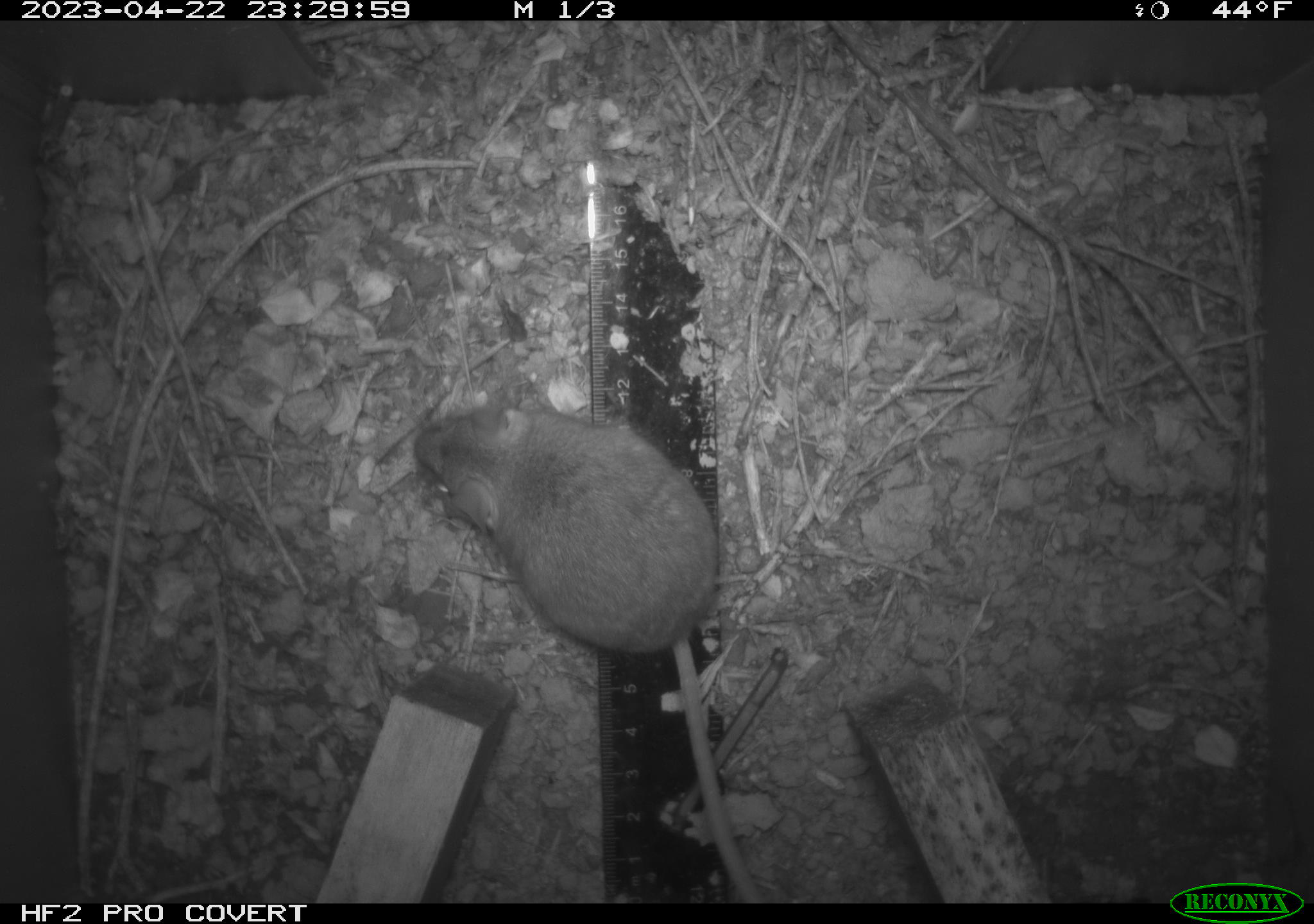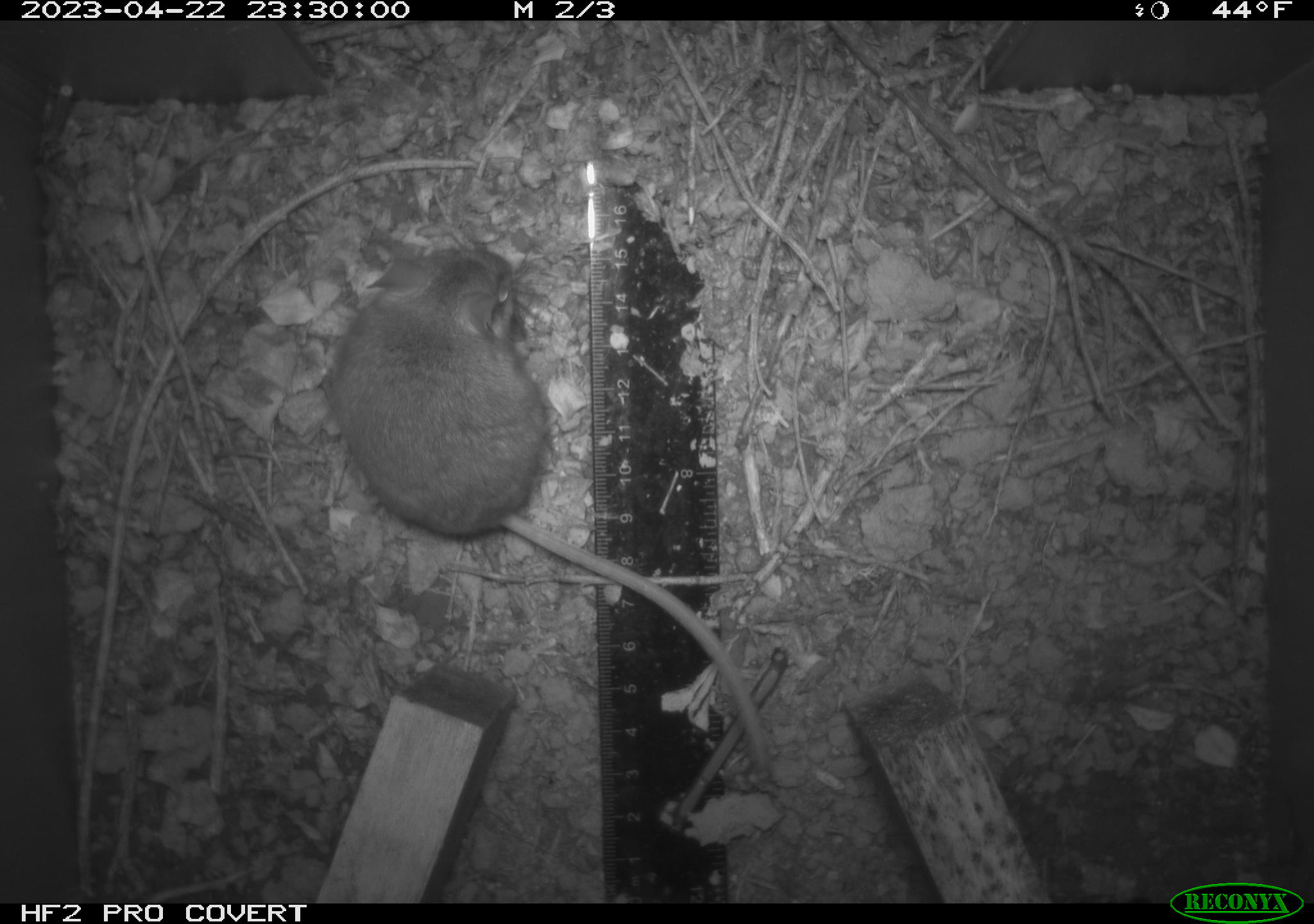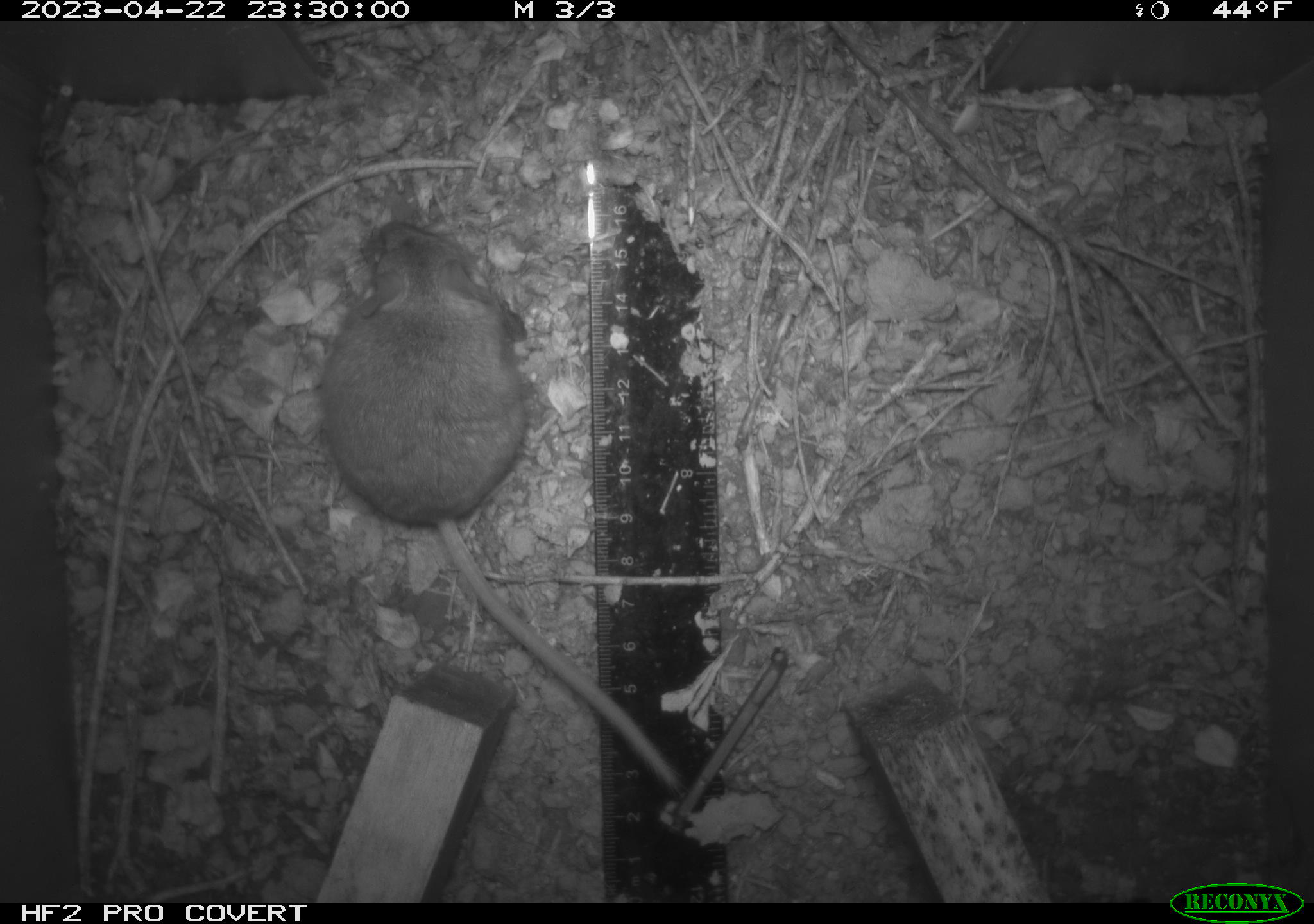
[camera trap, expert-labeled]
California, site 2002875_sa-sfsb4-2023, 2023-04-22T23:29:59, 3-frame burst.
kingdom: Animalia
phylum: Chordata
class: Mammalia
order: Rodentia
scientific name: Rodentia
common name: mouse species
Mouse species (Rodentia).